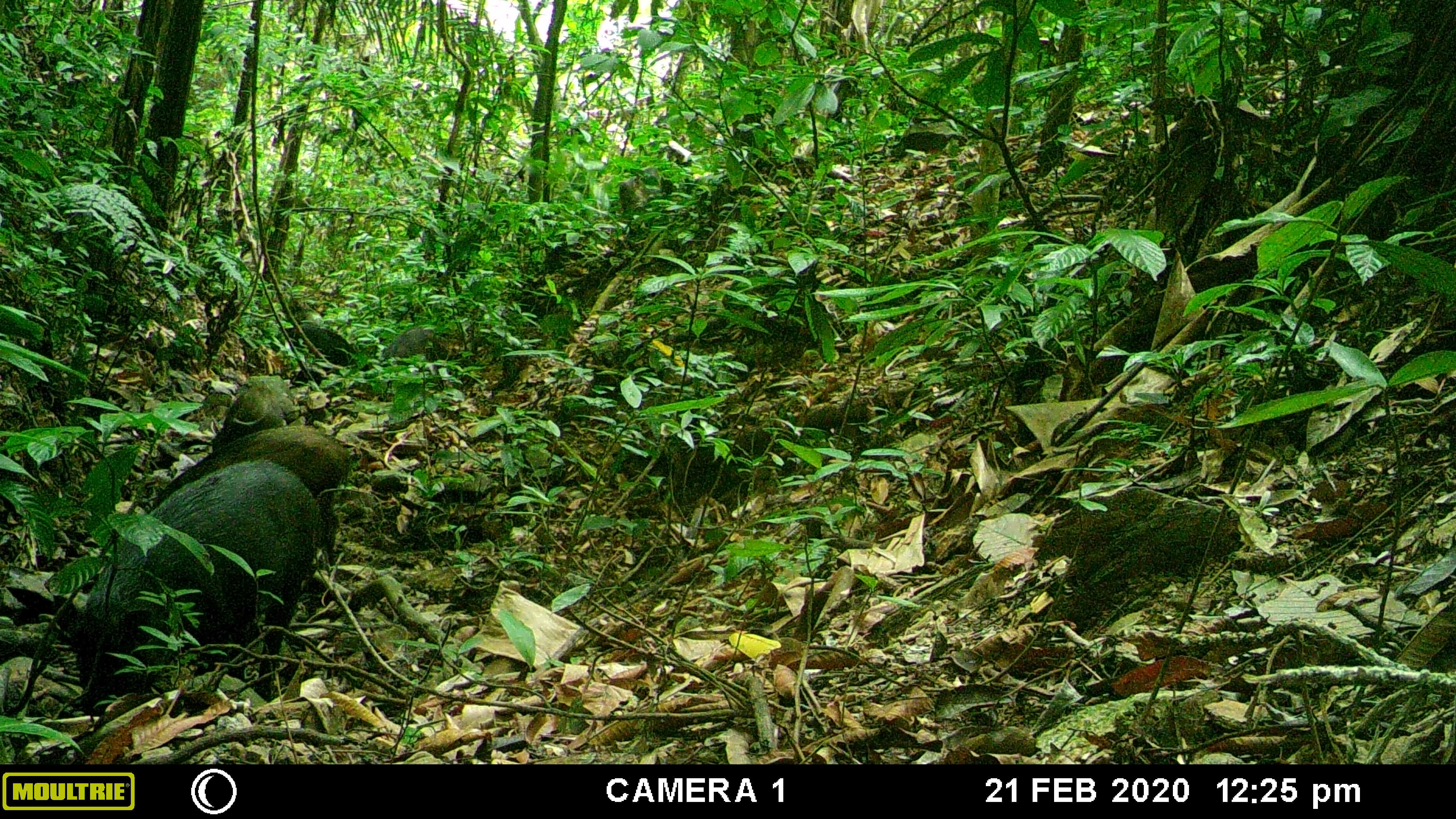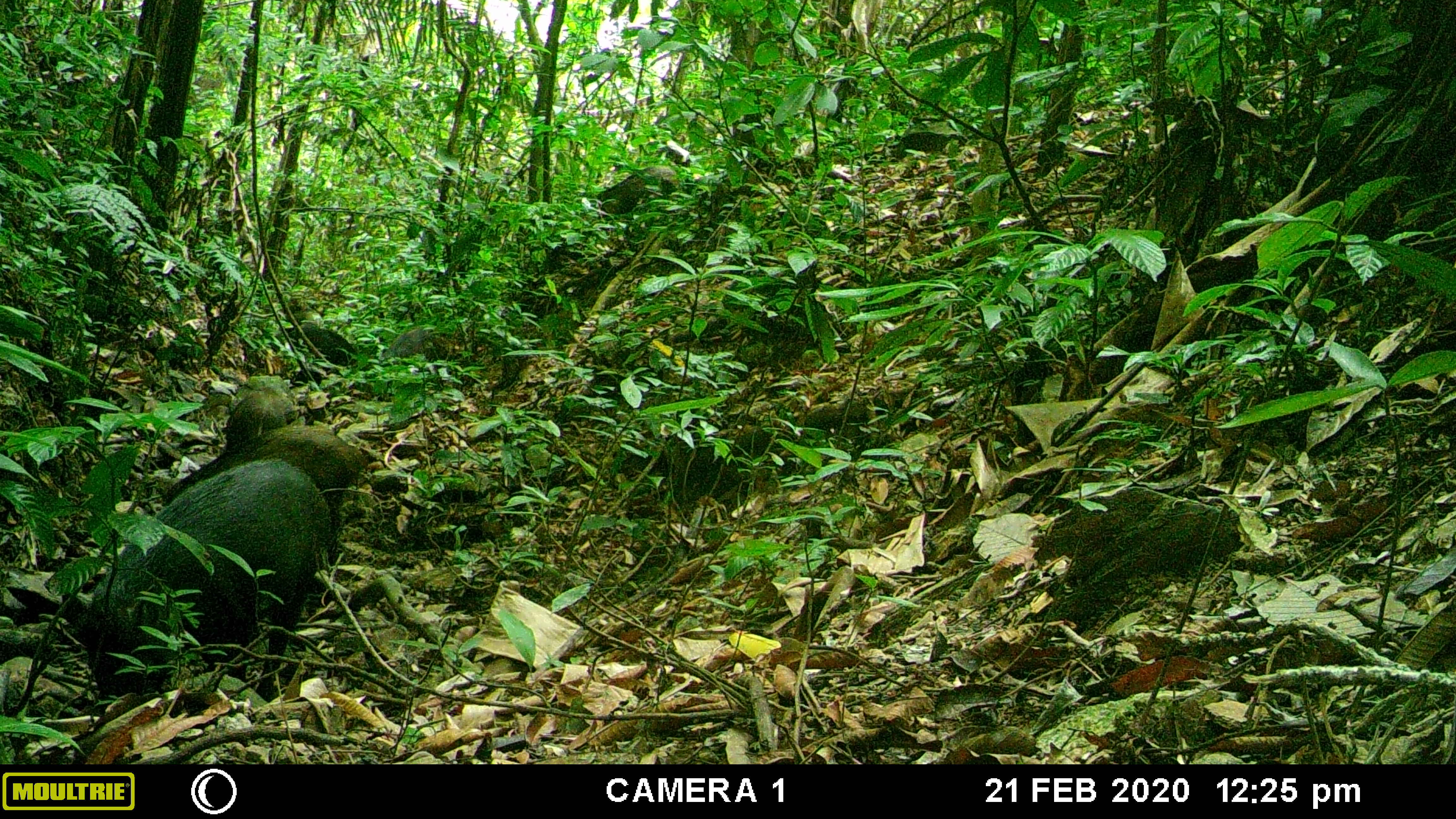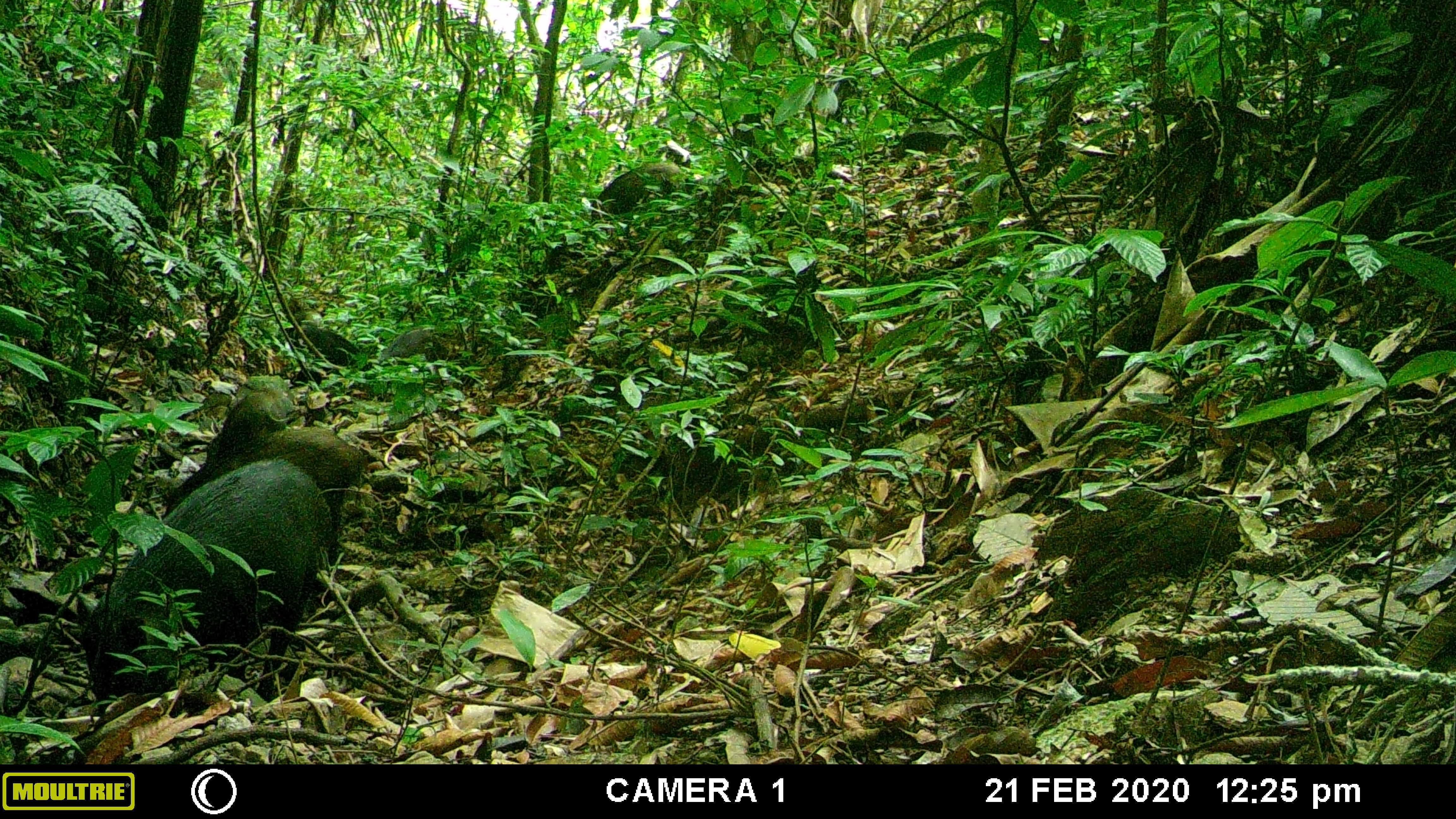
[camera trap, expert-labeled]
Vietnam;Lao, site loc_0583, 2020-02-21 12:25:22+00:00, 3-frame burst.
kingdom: Animalia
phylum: Chordata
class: Mammalia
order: Artiodactyla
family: Suidae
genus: Sus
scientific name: Sus scrofa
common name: eurasian wild pig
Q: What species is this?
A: Eurasian wild pig (Sus scrofa).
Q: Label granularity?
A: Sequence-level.